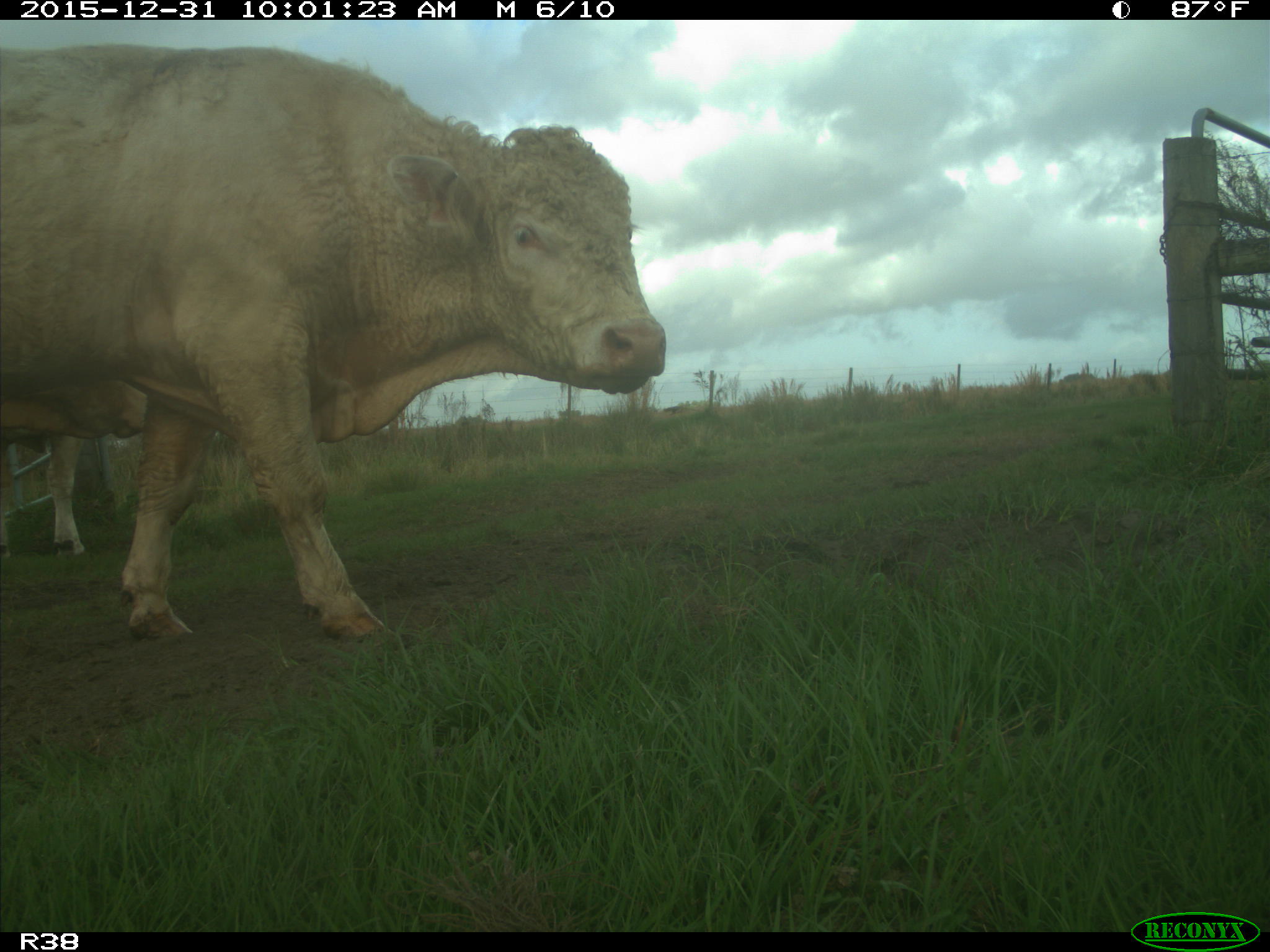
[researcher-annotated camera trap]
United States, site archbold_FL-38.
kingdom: Animalia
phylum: Chordata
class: Mammalia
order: Artiodactyla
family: Bovidae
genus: Bos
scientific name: Bos taurus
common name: domestic cow